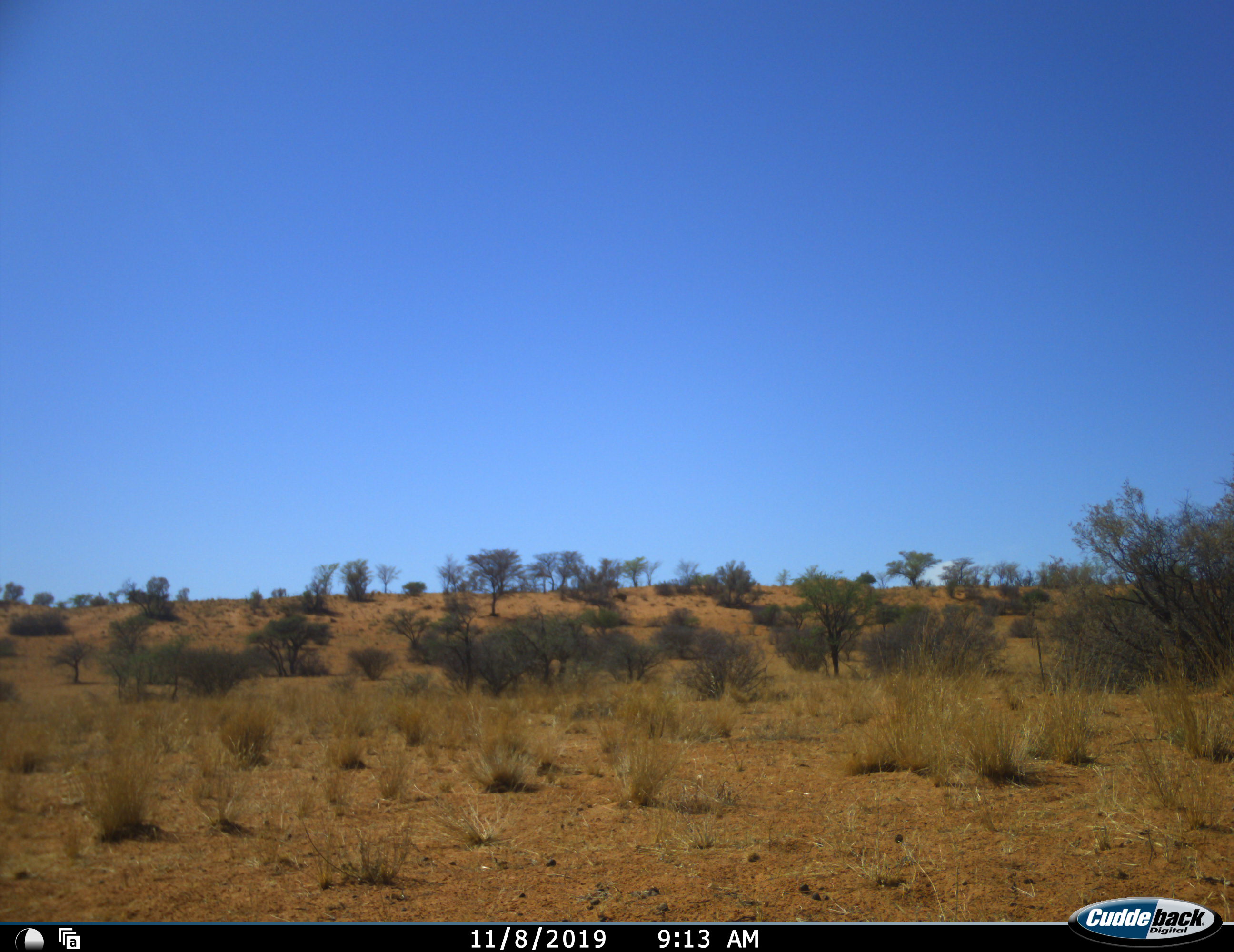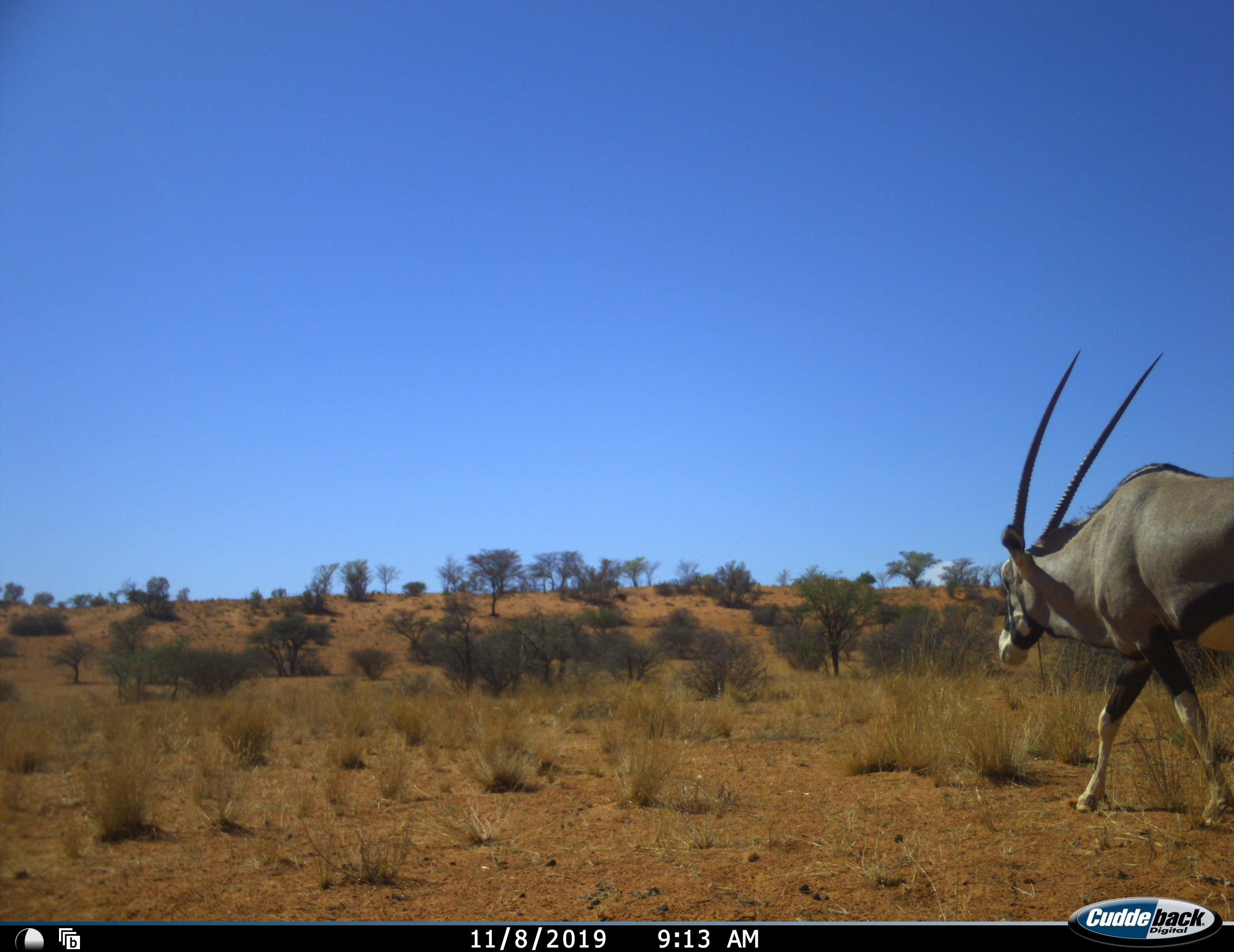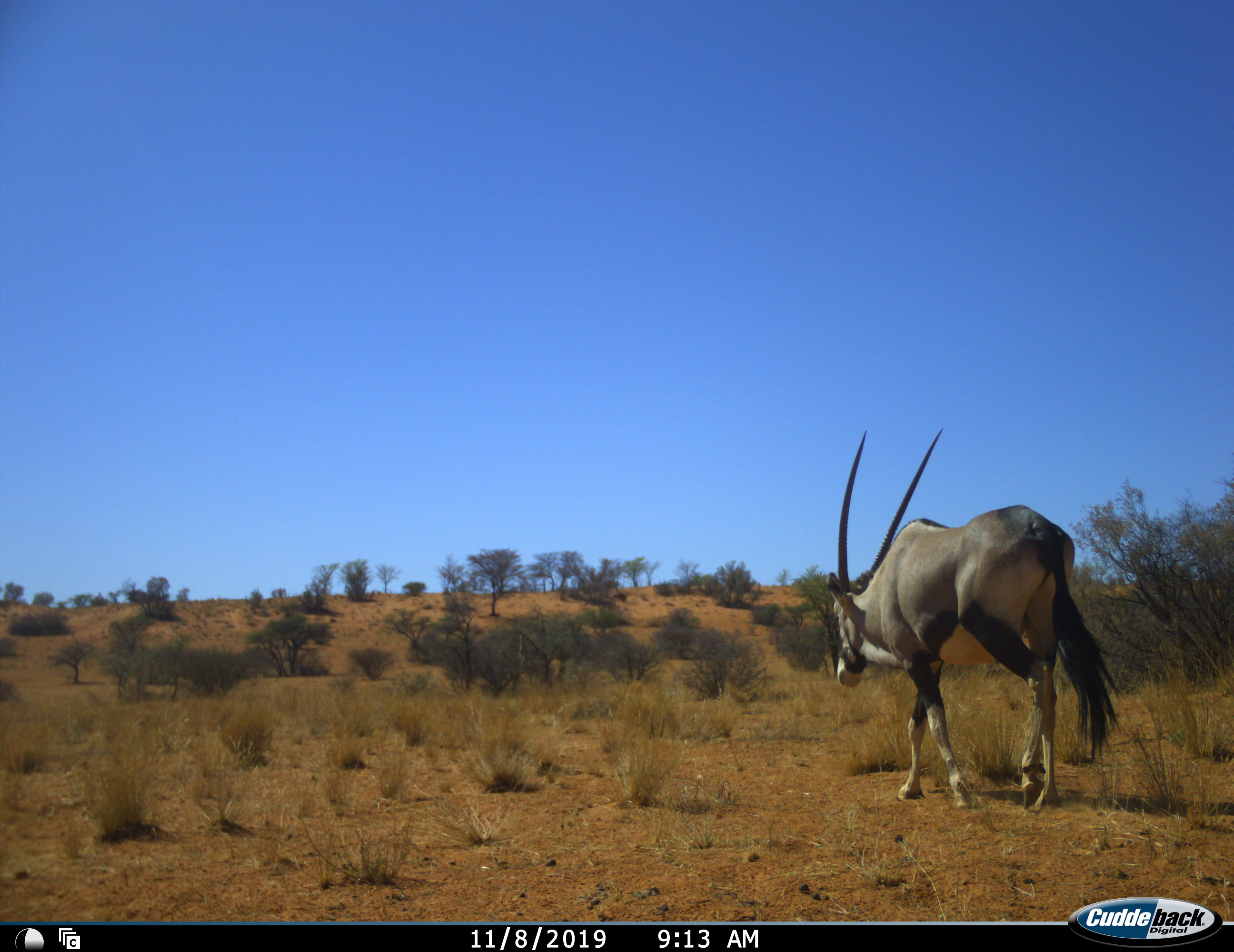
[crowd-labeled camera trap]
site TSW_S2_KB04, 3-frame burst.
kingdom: Animalia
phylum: Chordata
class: Mammalia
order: Artiodactyla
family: Bovidae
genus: Oryx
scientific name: Oryx gazella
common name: gemsbok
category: oryx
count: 1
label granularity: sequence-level